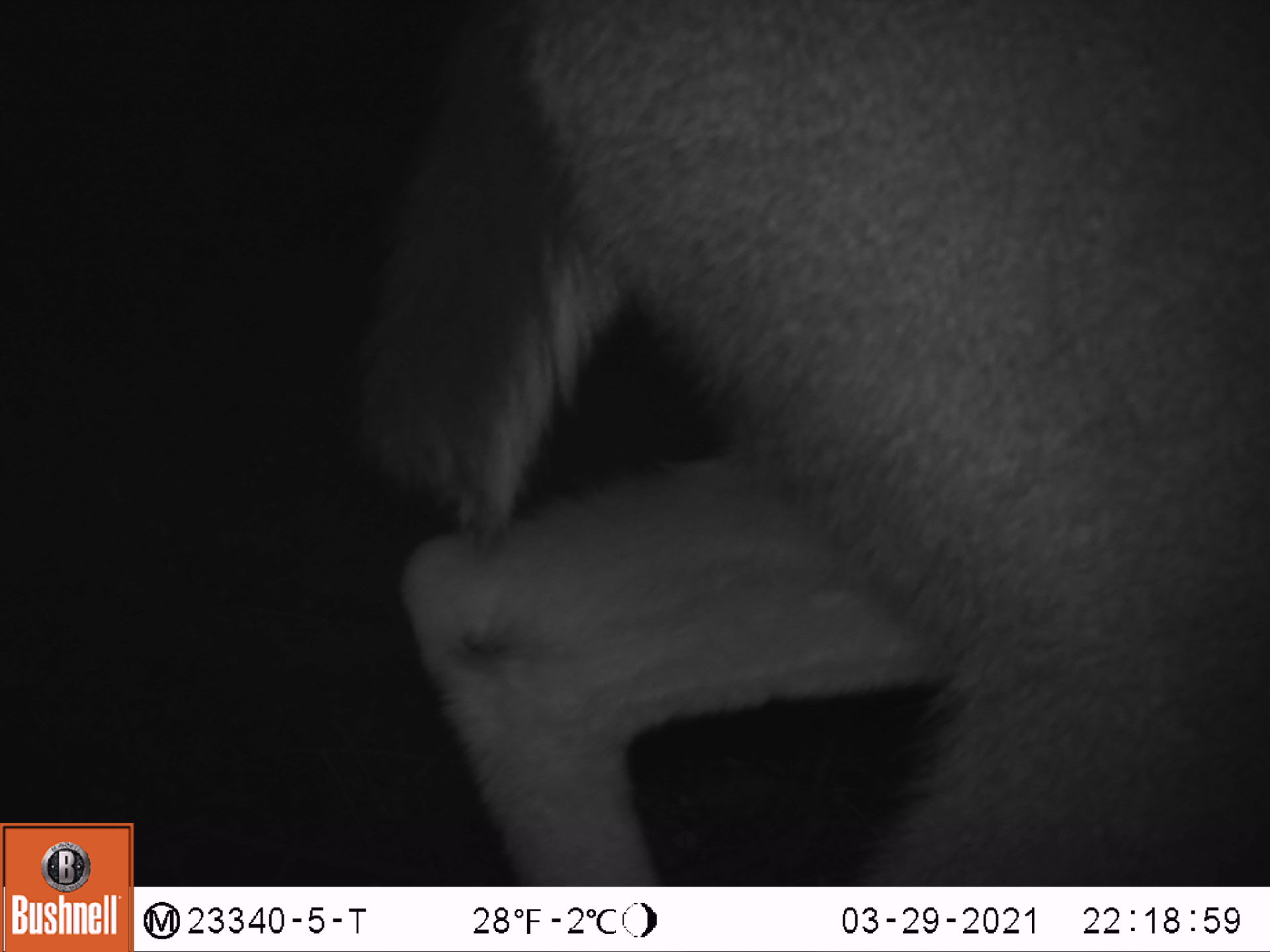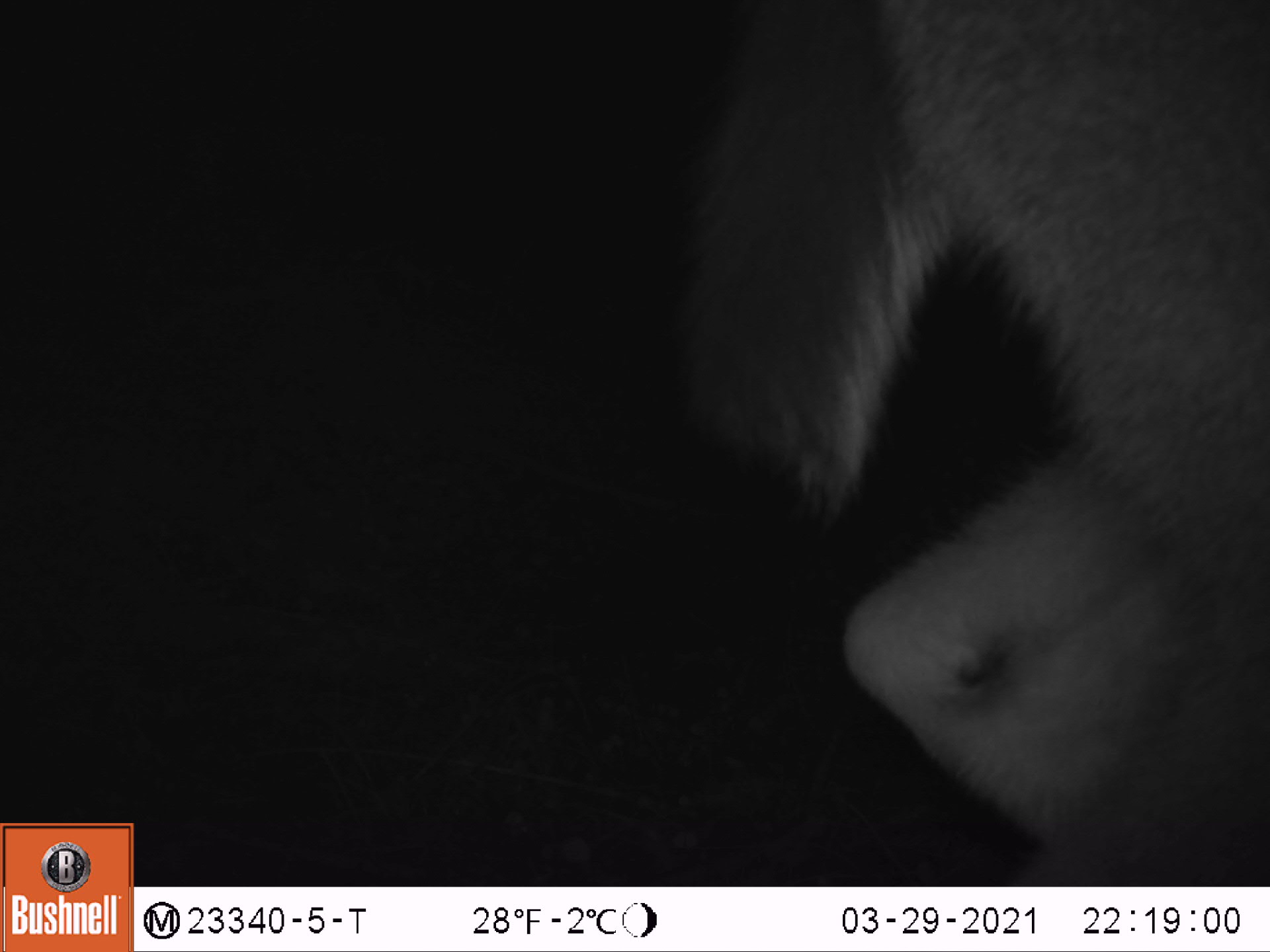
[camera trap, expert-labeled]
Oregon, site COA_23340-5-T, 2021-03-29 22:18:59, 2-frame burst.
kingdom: Animalia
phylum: Chordata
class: Mammalia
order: Artiodactyla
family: Cervidae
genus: Odocoileus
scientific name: Odocoileus hemionus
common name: black-tailed deer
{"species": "black-tailed deer (Odocoileus hemionus)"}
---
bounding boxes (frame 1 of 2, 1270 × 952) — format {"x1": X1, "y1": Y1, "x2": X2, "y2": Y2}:
black-tailed deer: {"x1": 341, "y1": 0, "x2": 1269, "y2": 882}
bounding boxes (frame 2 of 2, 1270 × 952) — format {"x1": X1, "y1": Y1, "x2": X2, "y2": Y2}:
black-tailed deer: {"x1": 657, "y1": 0, "x2": 1269, "y2": 880}